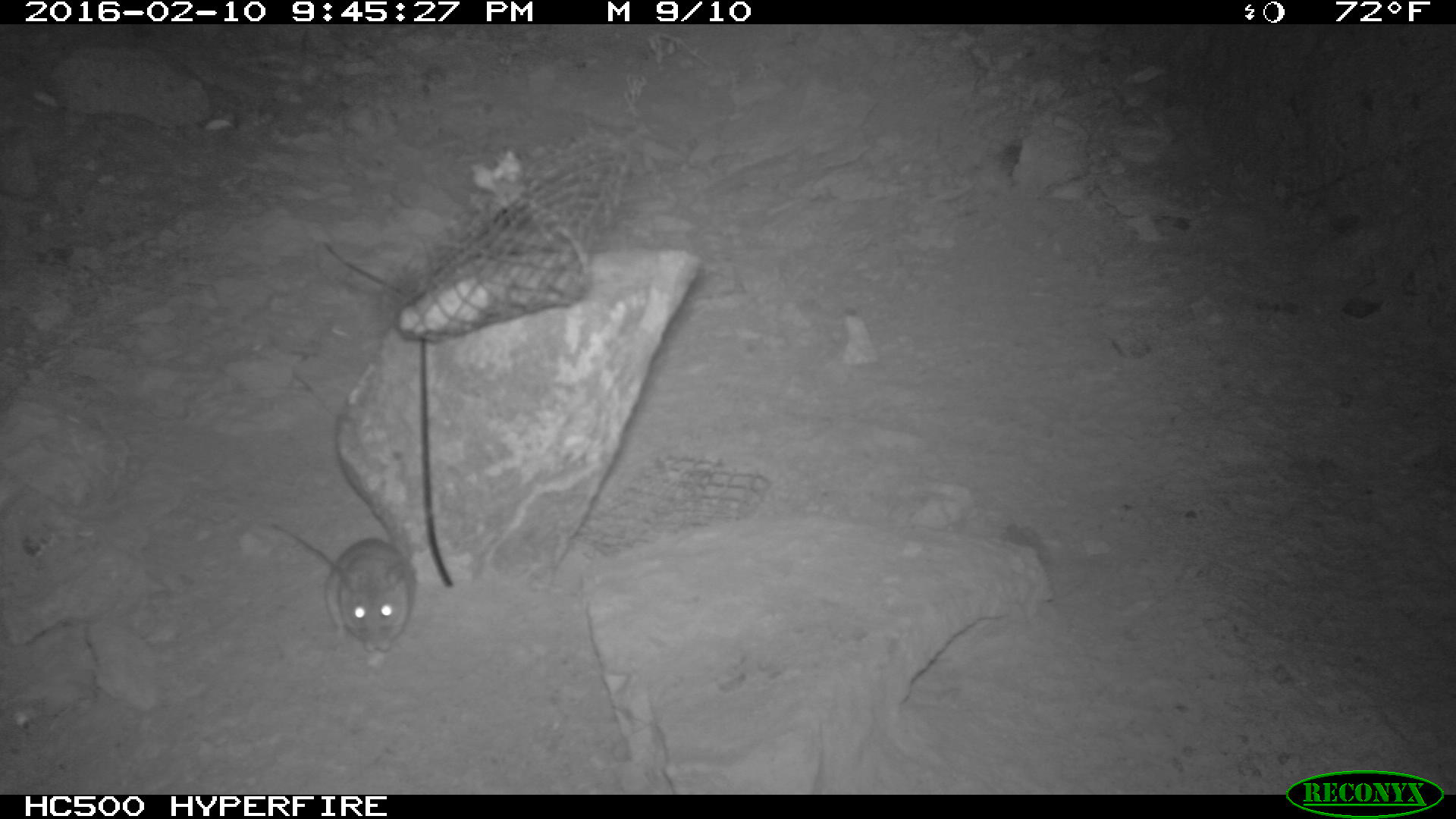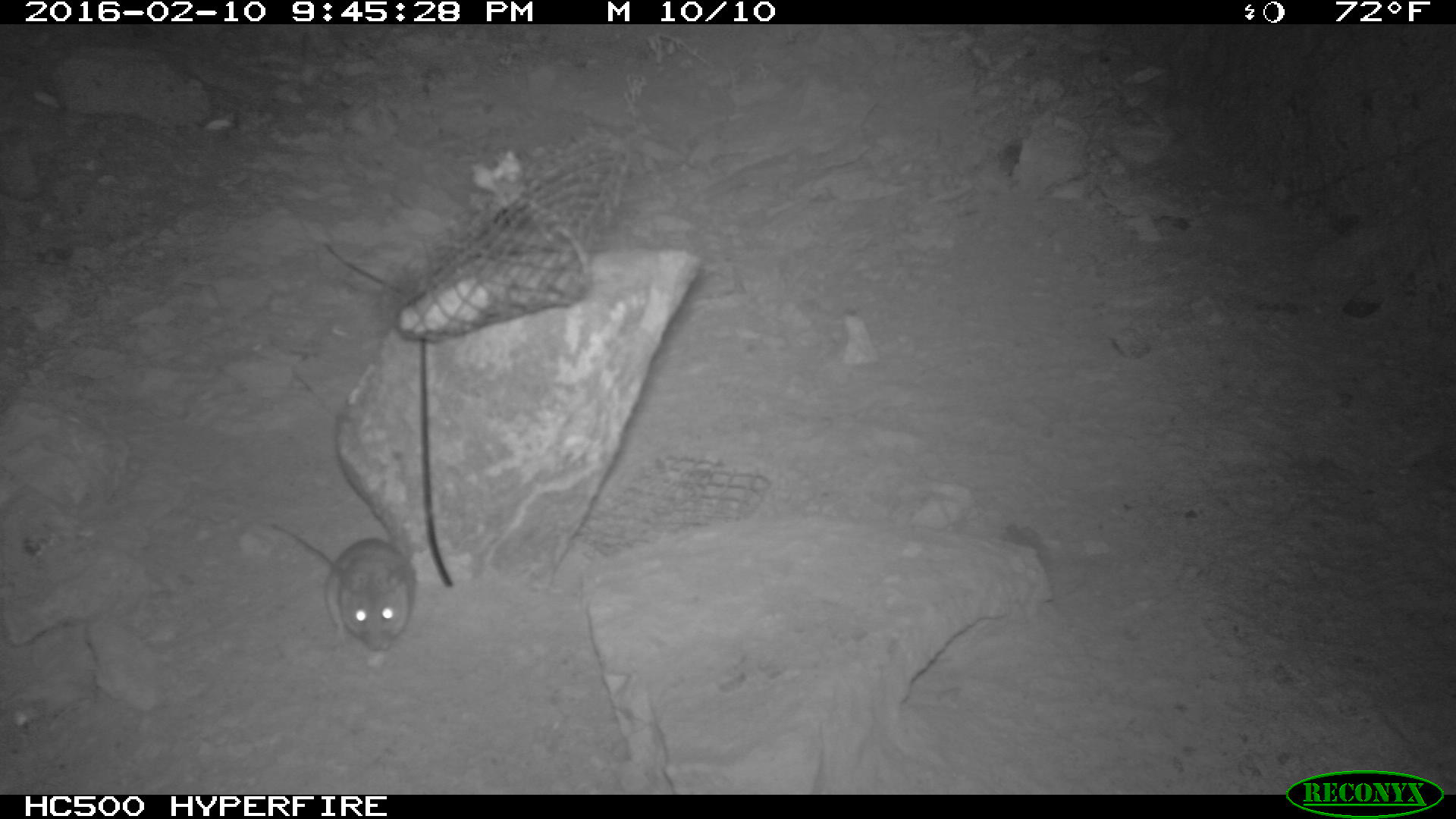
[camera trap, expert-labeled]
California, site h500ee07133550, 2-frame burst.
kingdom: Animalia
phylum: Chordata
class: Mammalia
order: Rodentia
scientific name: Rodentia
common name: rodent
Rodent (Rodentia).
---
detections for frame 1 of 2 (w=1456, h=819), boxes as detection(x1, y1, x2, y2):
rodent: detection(274, 526, 416, 652)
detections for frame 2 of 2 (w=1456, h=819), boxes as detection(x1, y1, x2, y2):
rodent: detection(271, 520, 416, 655)